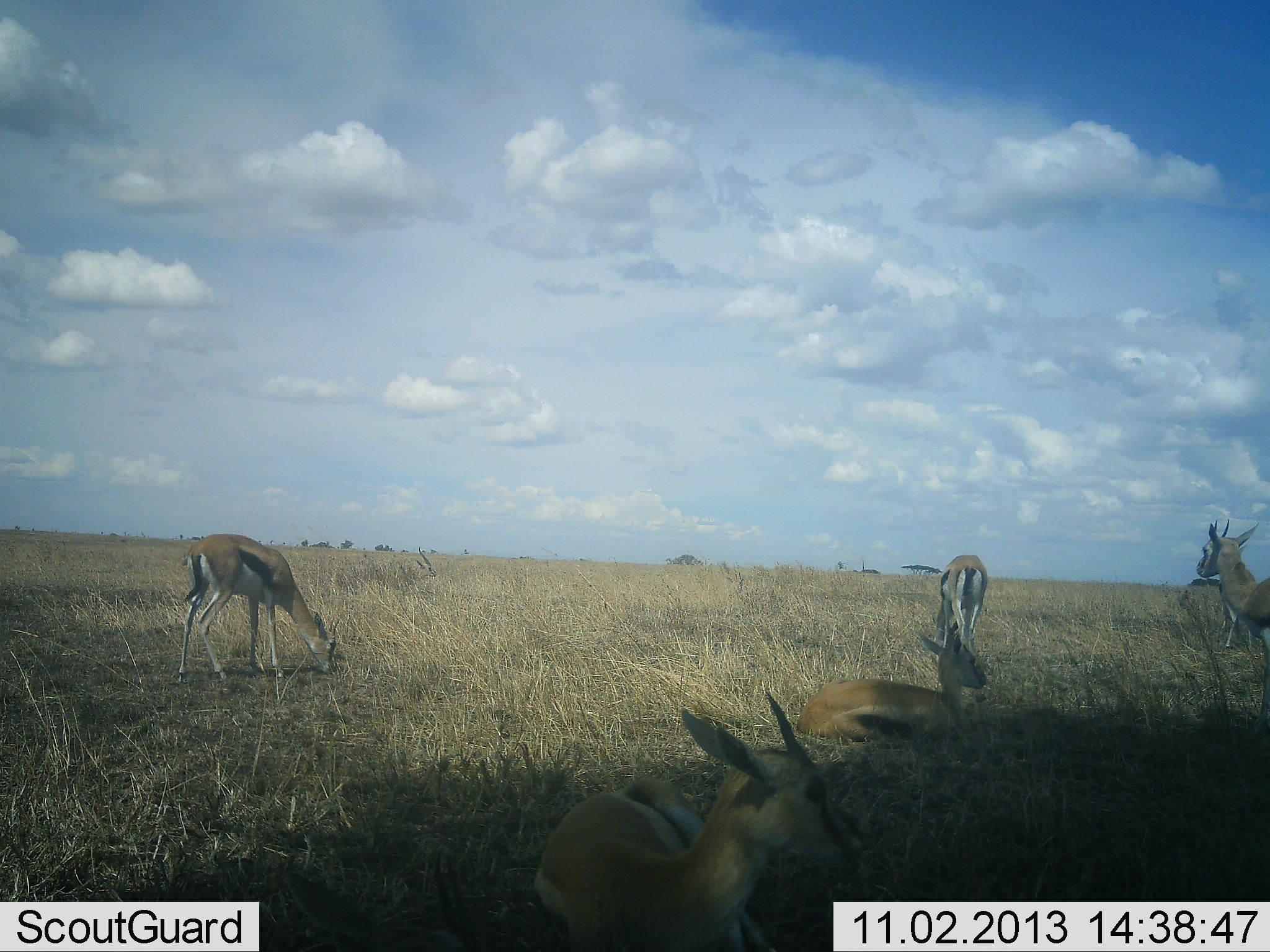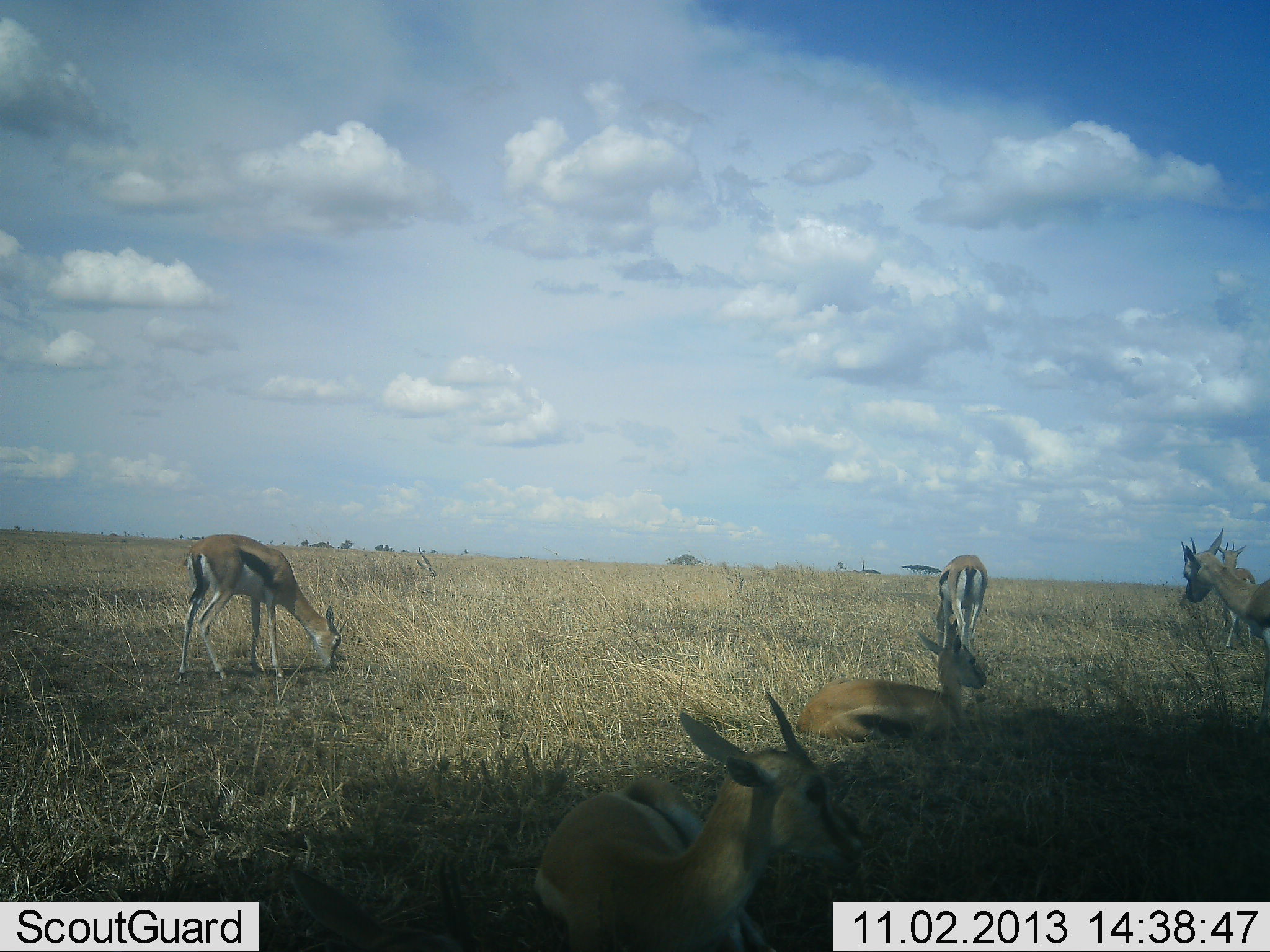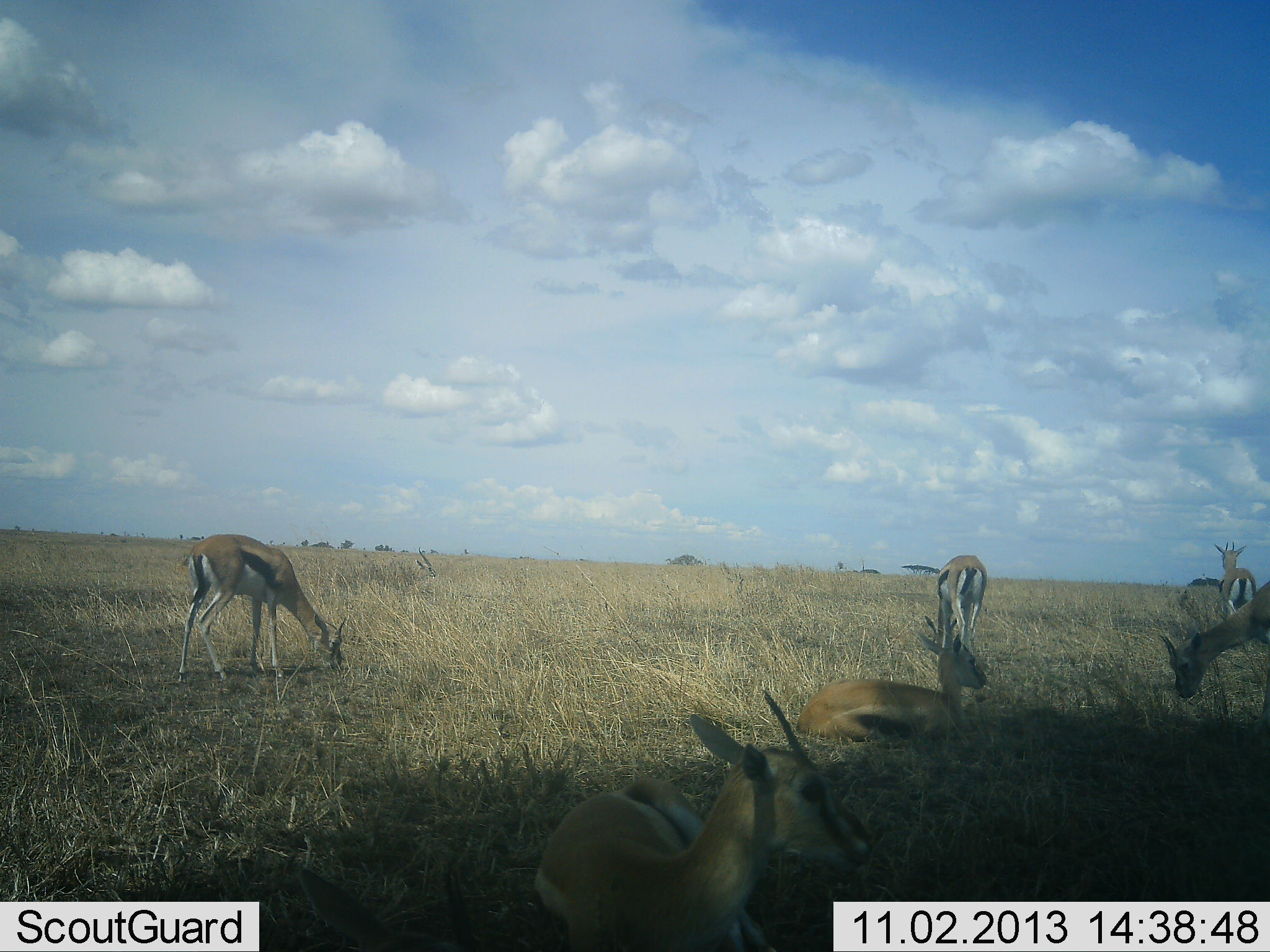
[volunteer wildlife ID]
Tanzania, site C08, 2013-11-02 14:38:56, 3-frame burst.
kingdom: Animalia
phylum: Chordata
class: Mammalia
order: Artiodactyla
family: Bovidae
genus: Eudorcas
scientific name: Eudorcas thomsonii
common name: thomson's gazelle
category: gazellethomsons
Gazellethomsons (thomson's gazelle) (Eudorcas thomsonii), count 6. Behavior (volunteer vote fractions): standing 70%, resting 80%, moving 0%, interacting 0%. Young present (vote fraction): 0%. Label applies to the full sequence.